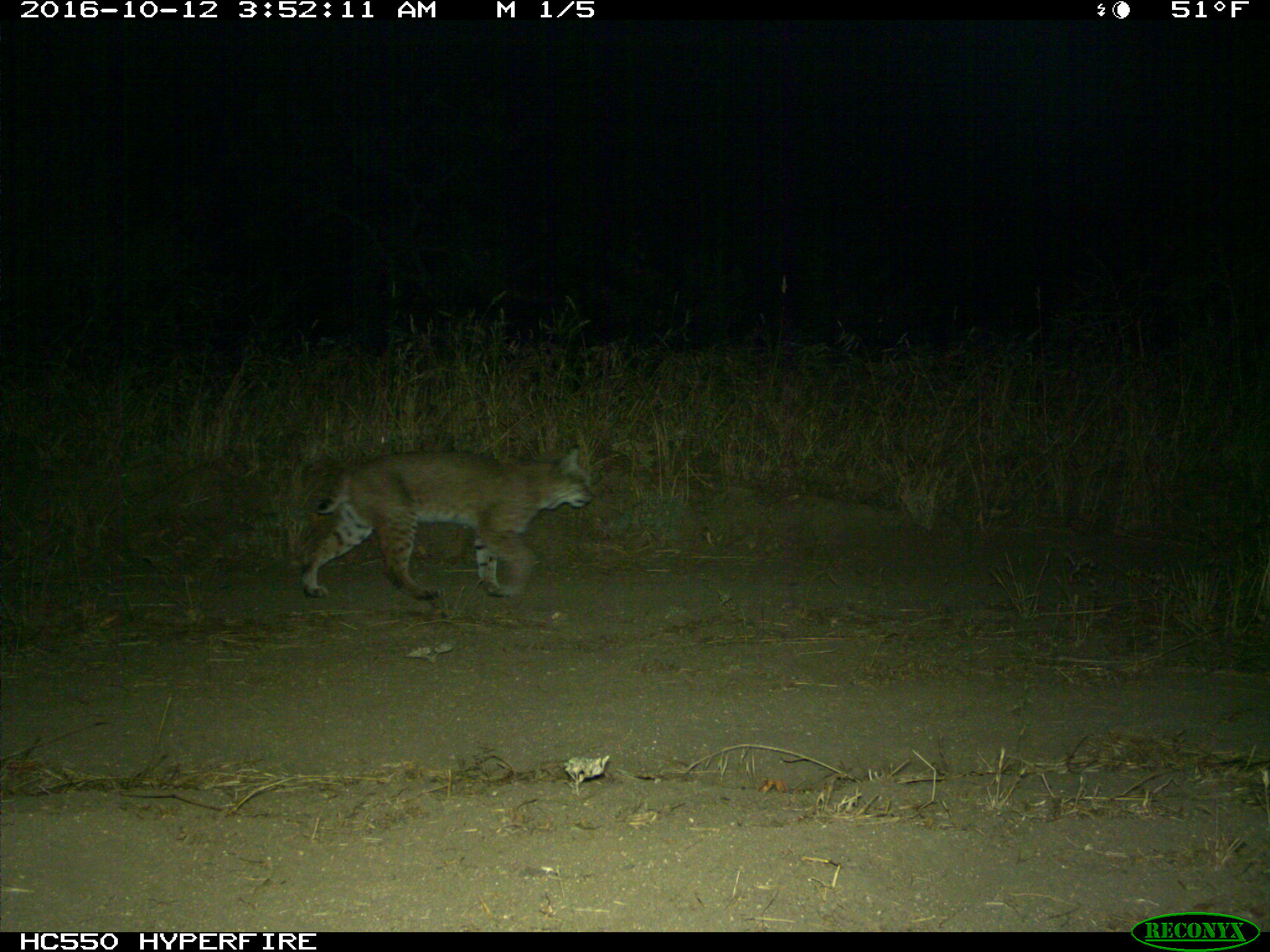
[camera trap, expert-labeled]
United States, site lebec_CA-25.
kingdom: Animalia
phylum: Chordata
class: Mammalia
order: Carnivora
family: Felidae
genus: Lynx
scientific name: Lynx rufus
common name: bobcat